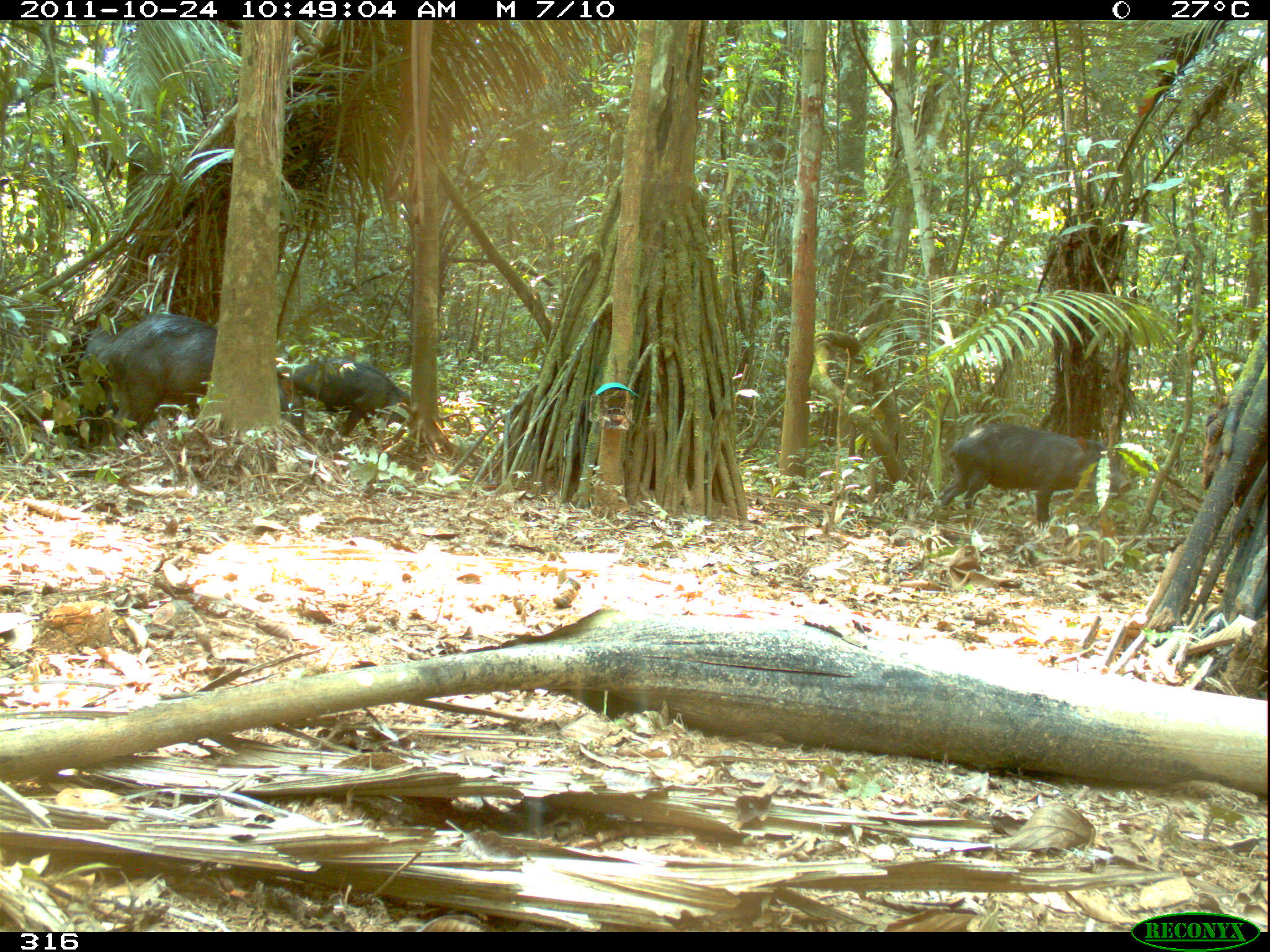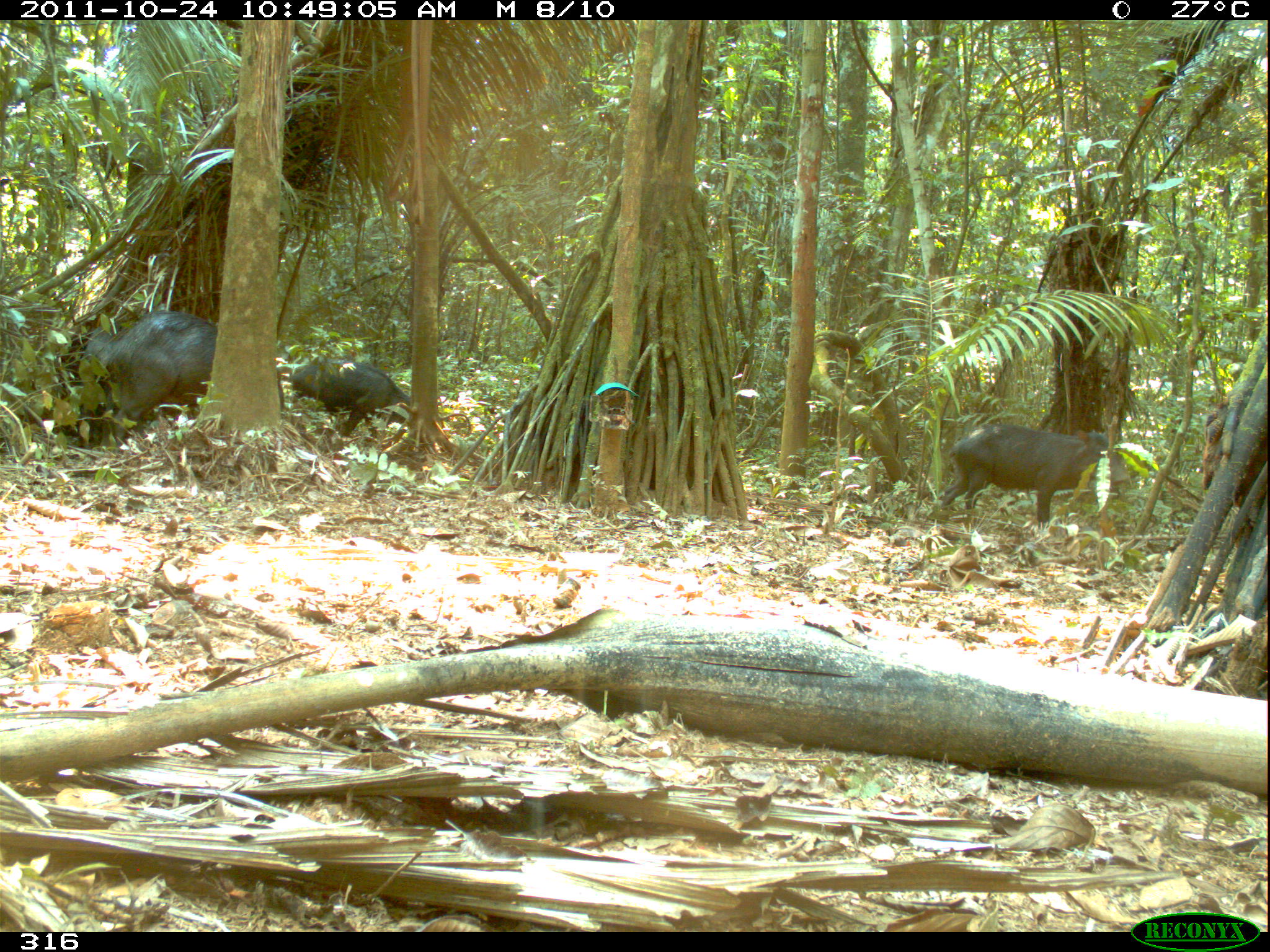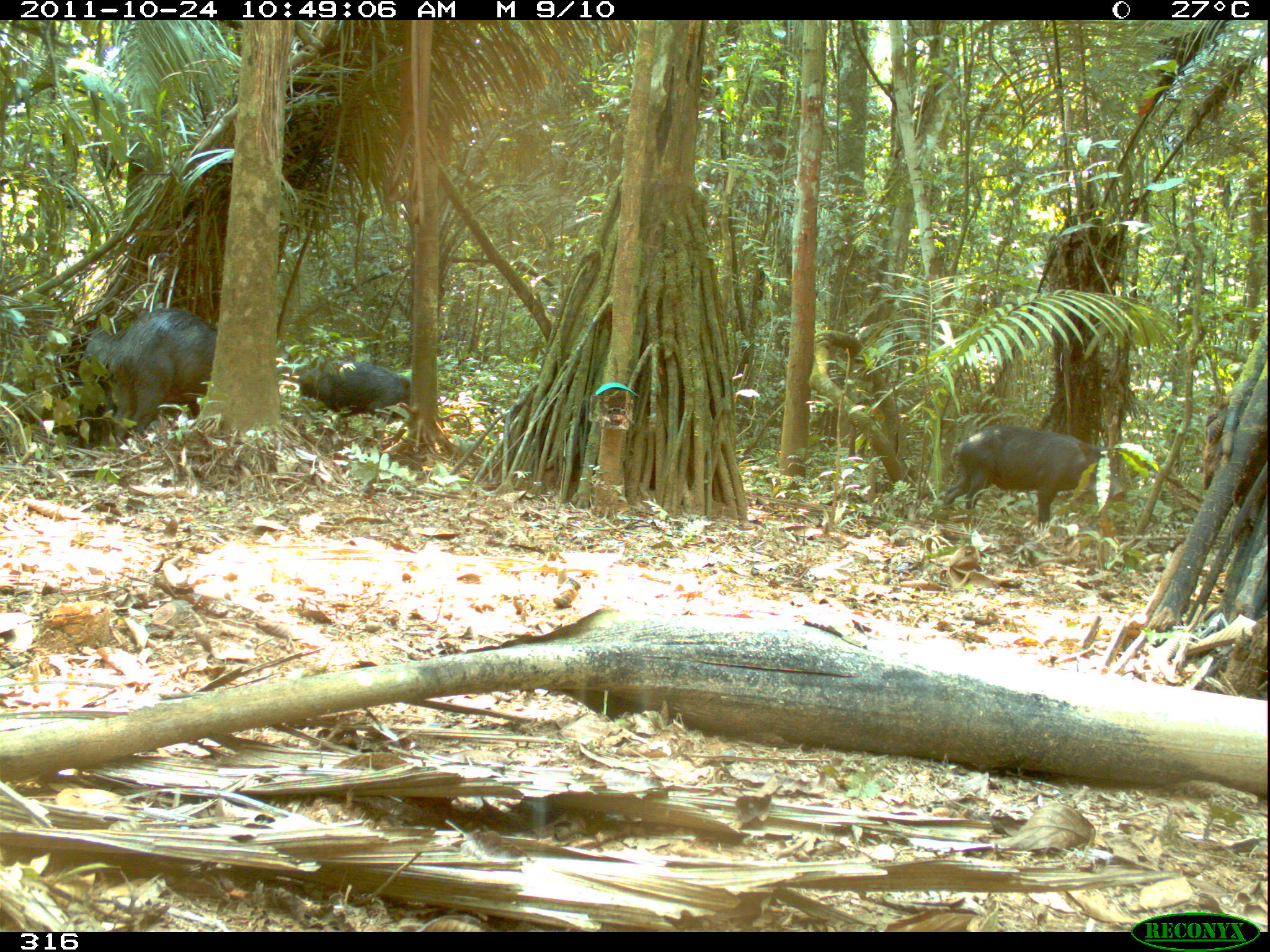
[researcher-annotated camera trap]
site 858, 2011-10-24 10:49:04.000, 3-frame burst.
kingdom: Animalia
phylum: Chordata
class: Mammalia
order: Artiodactyla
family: Tayassuidae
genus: Tayassu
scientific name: Tayassu pecari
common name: white-lipped peccary